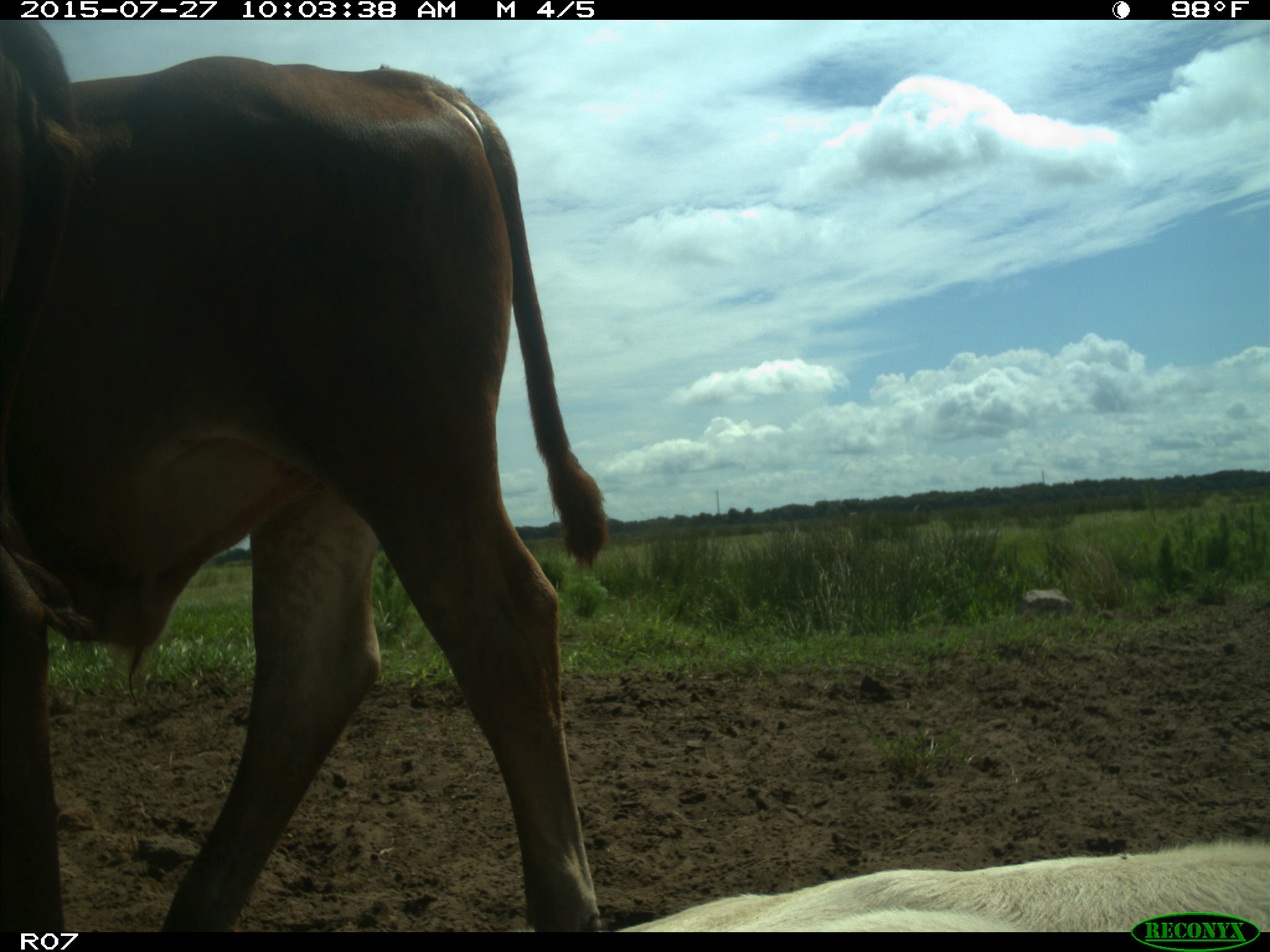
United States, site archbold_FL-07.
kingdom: Animalia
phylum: Chordata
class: Mammalia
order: Artiodactyla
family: Bovidae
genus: Bos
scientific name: Bos taurus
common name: domestic cow